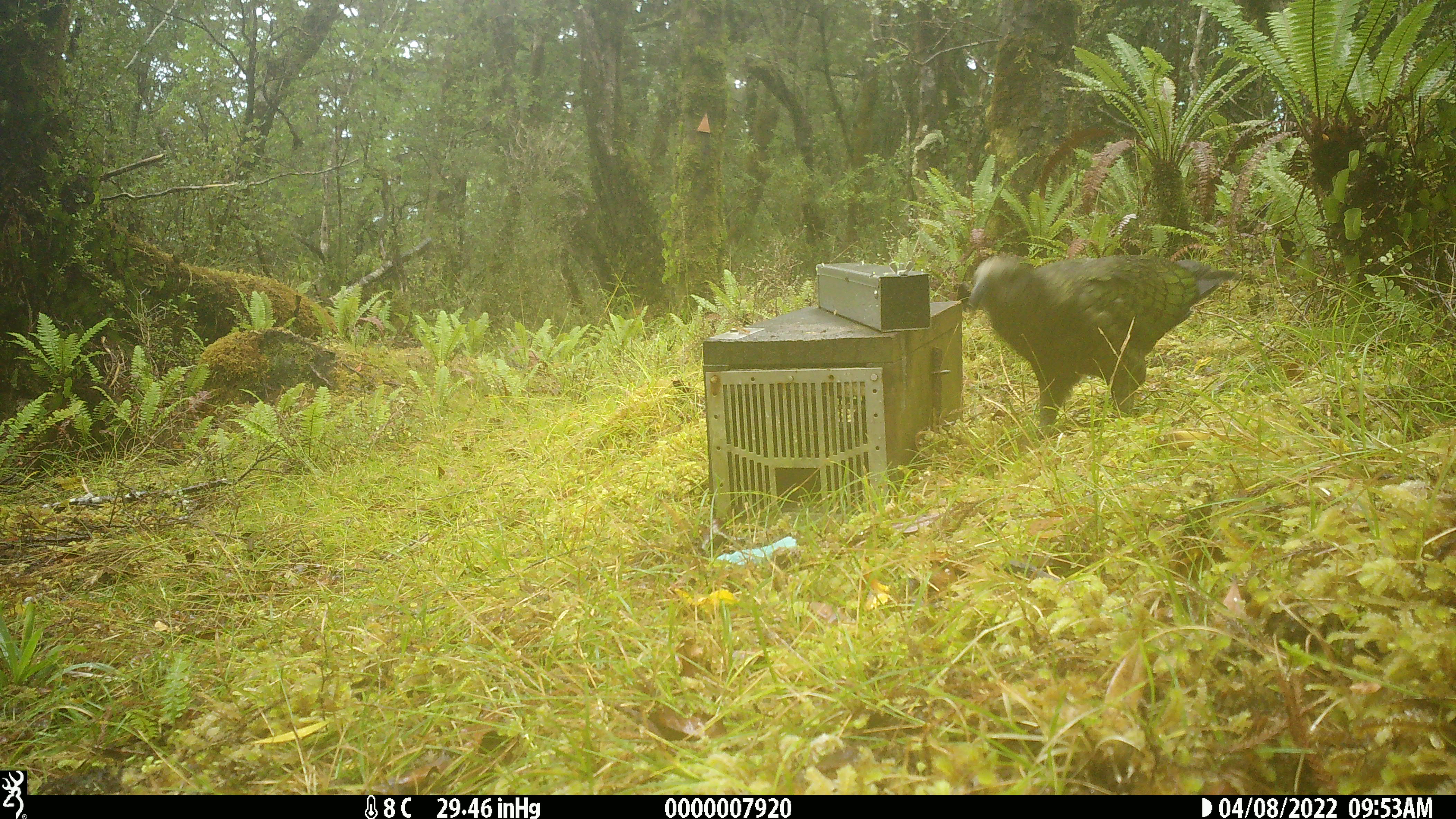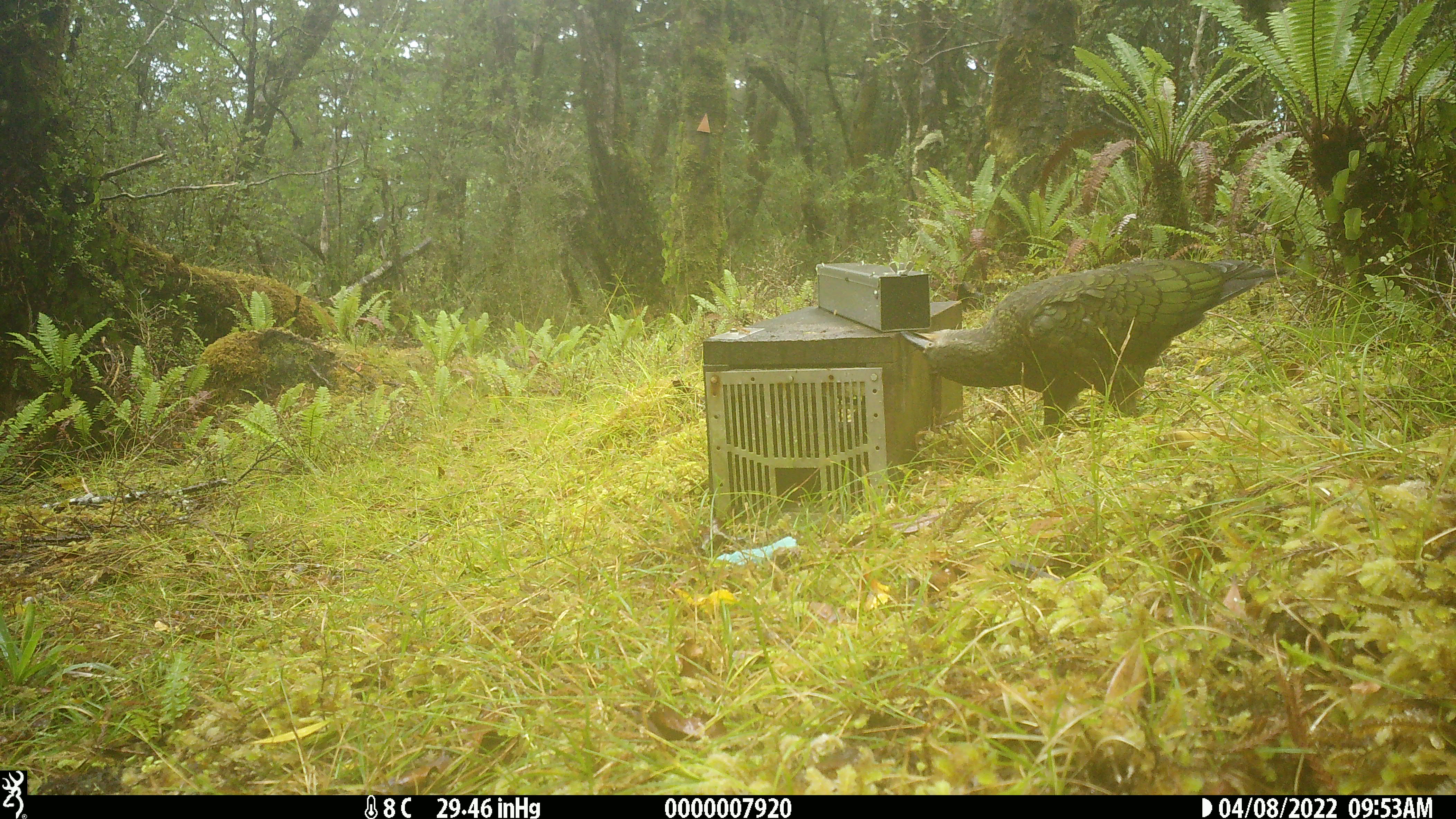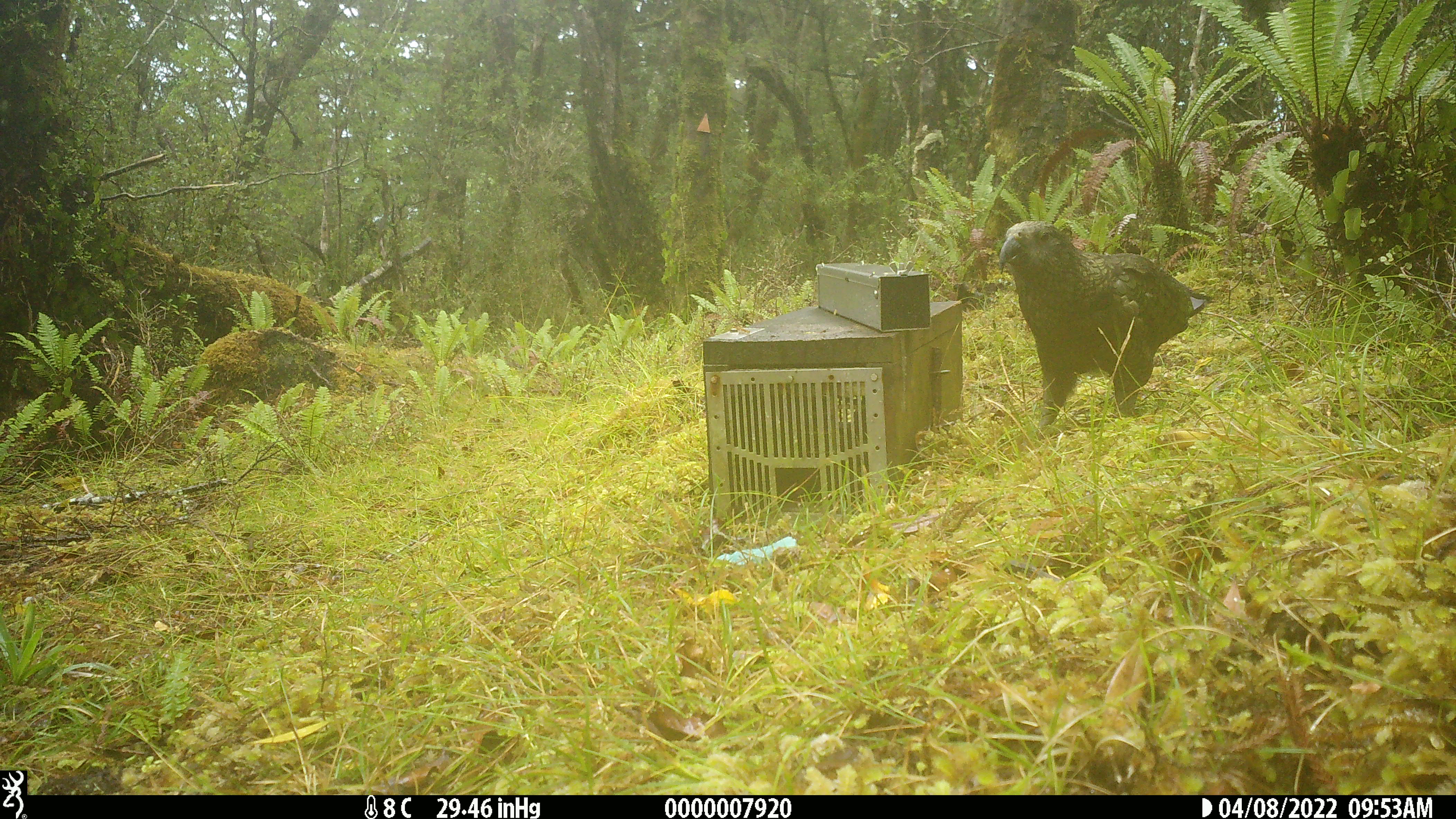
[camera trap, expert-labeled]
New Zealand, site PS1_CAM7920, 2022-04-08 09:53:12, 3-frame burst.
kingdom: Animalia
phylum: Chordata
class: Aves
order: Psittaciformes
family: Strigopidae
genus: Nestor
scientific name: Nestor notabilis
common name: kea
Kea (Nestor notabilis).